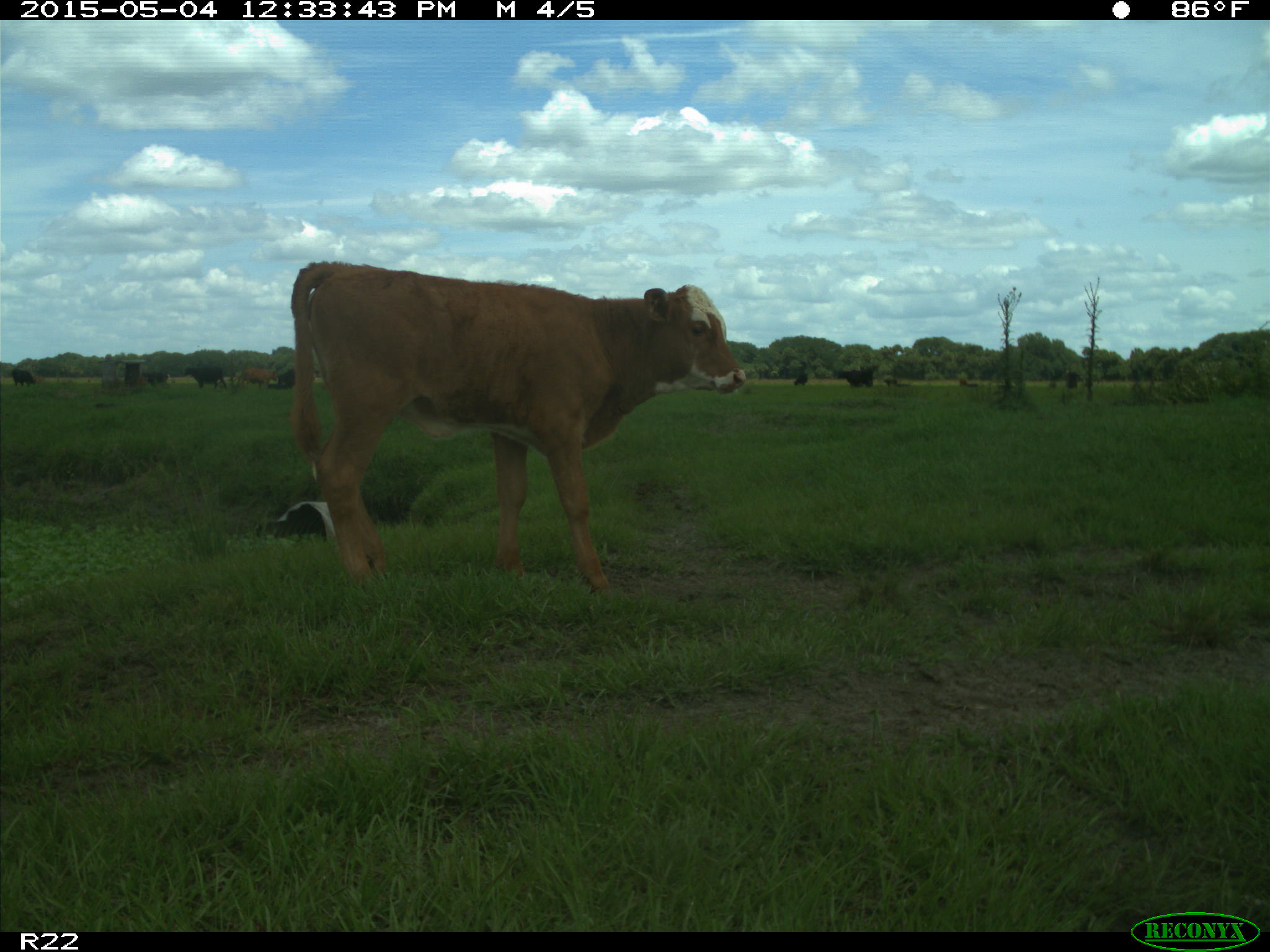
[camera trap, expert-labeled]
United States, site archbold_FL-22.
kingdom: Animalia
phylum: Chordata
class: Mammalia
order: Artiodactyla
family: Bovidae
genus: Bos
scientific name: Bos taurus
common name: domestic cow